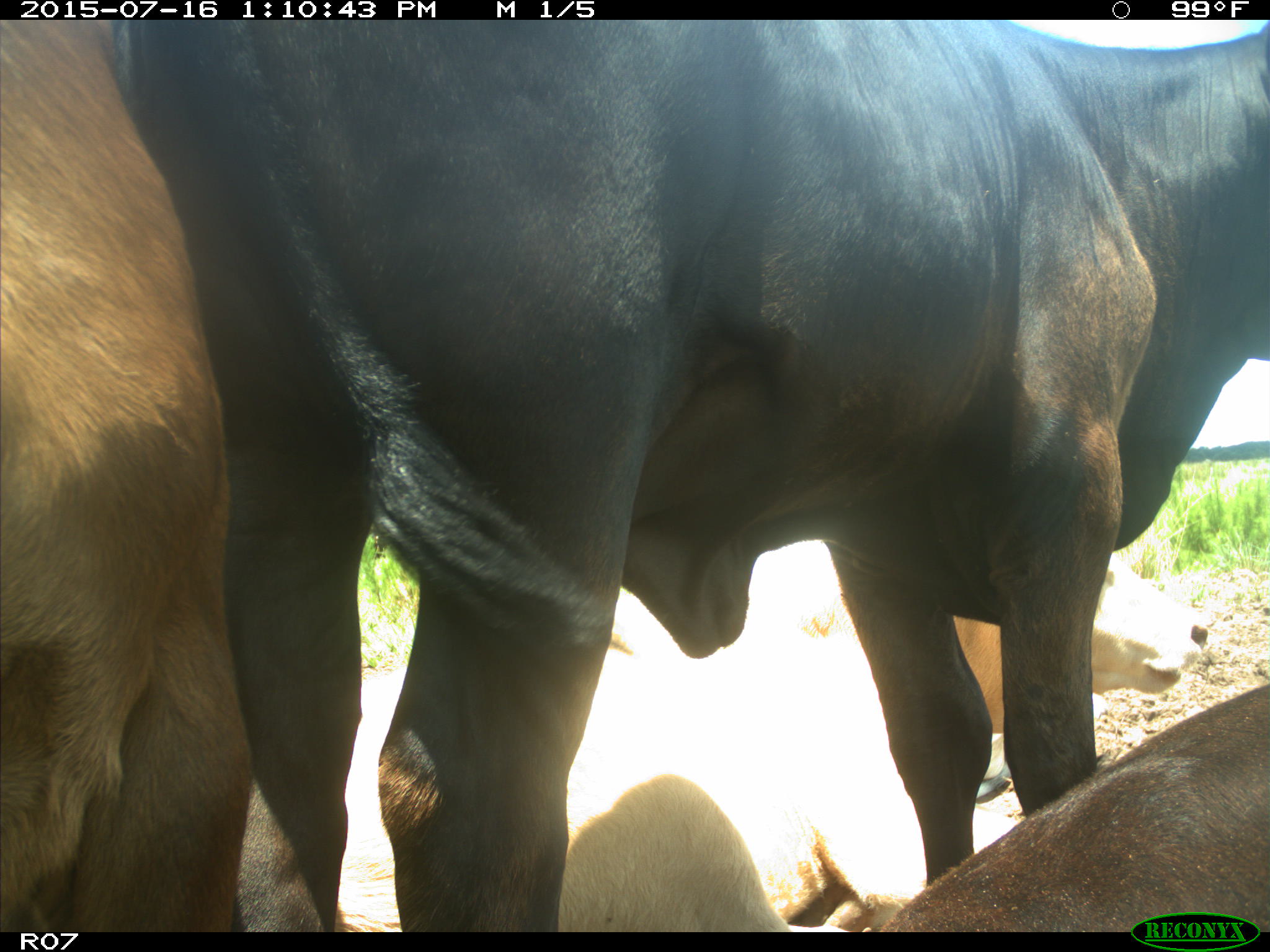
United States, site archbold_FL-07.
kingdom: Animalia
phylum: Chordata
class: Mammalia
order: Artiodactyla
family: Bovidae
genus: Bos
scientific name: Bos taurus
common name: domestic cow